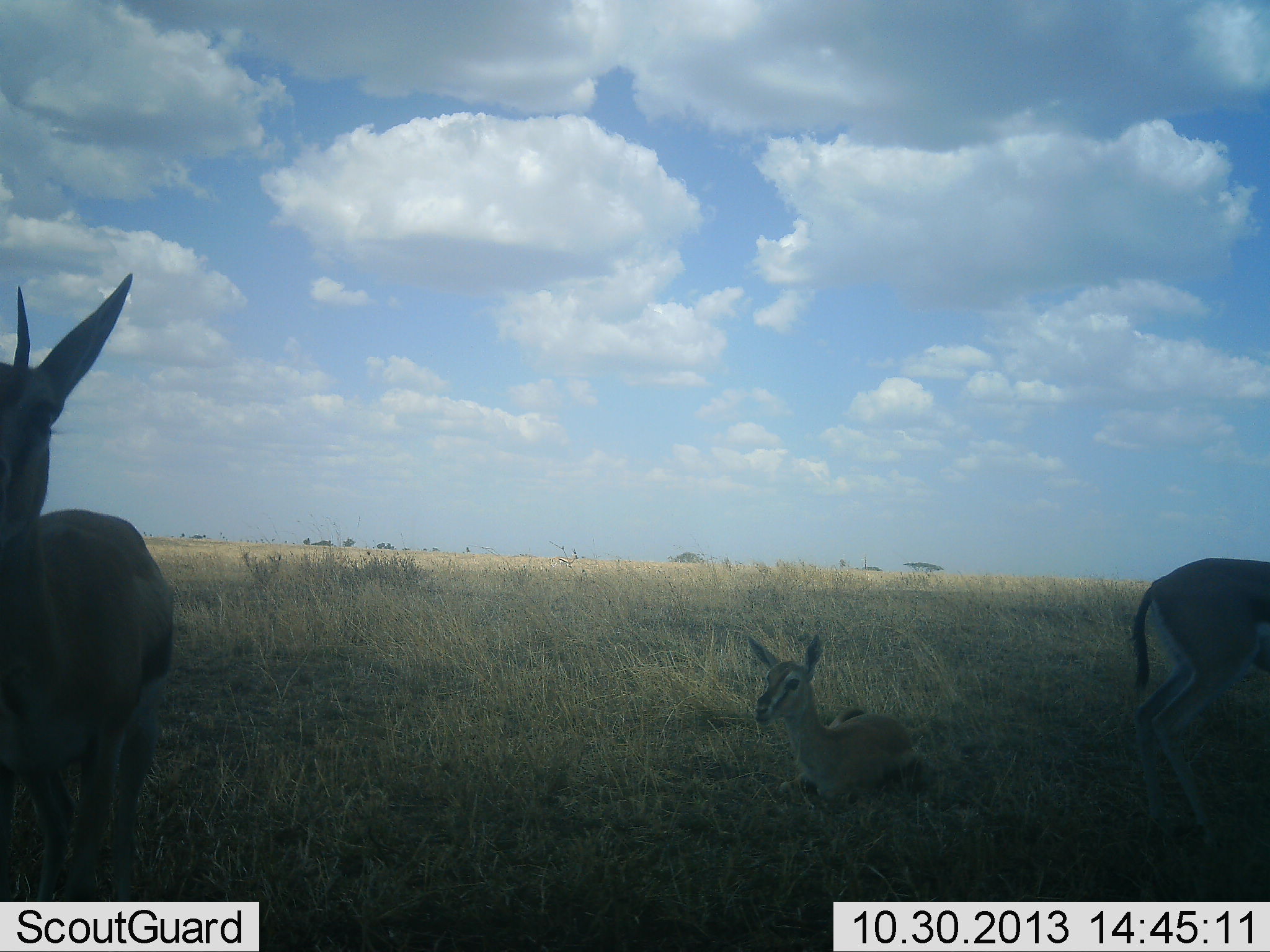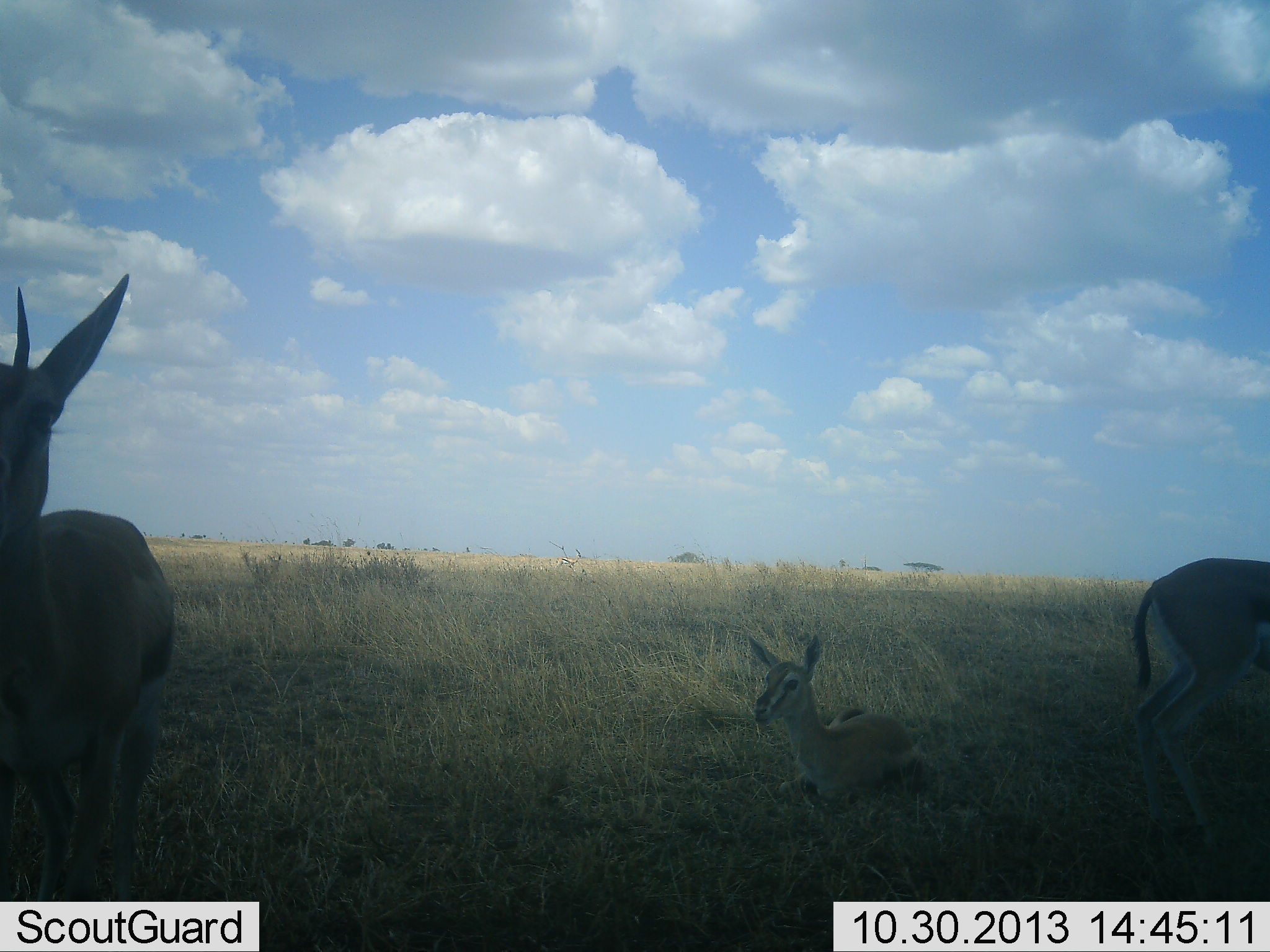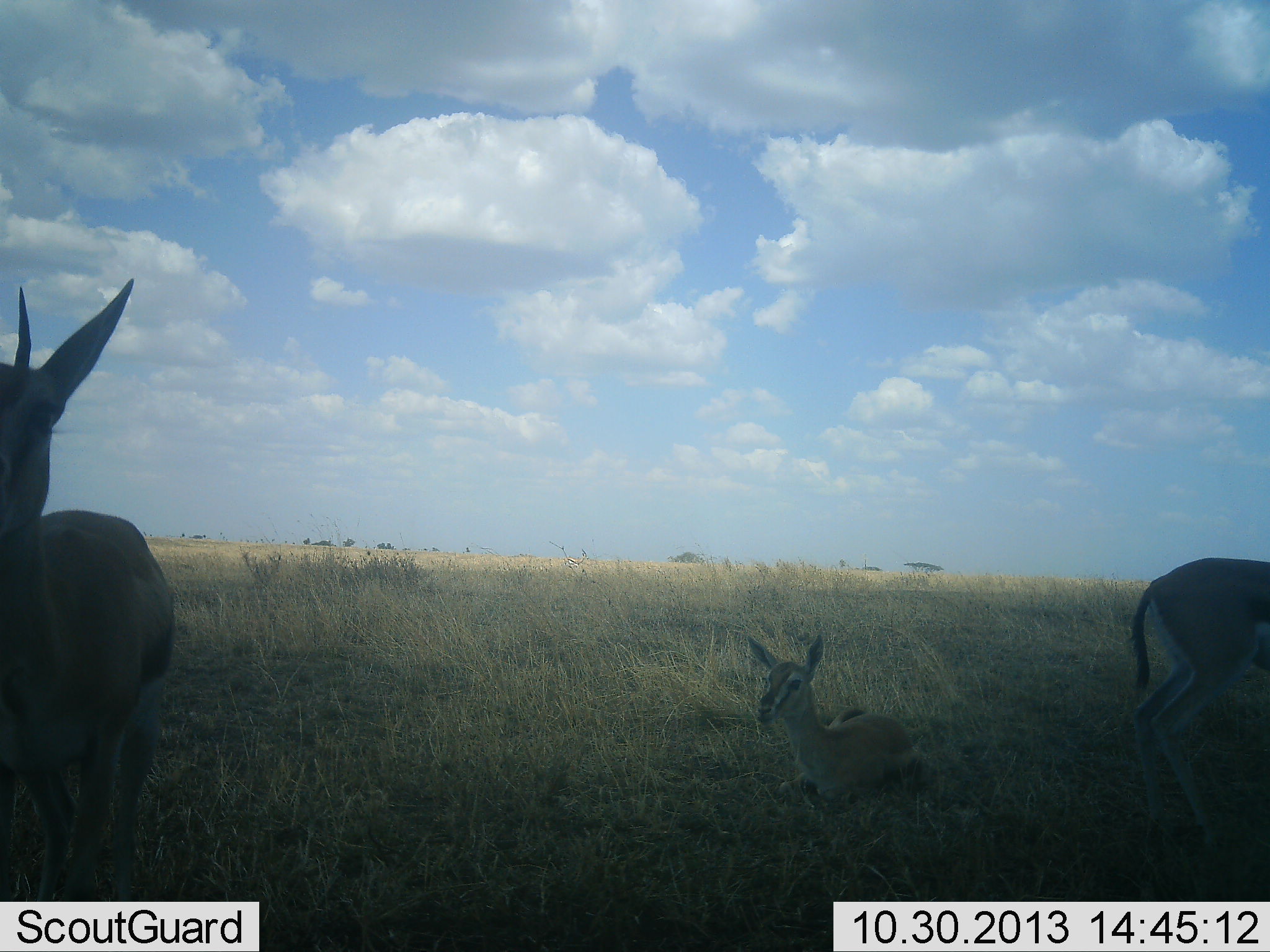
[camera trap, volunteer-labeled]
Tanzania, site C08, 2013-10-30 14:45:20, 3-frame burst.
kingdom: Animalia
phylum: Chordata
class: Mammalia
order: Artiodactyla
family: Bovidae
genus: Eudorcas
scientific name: Eudorcas thomsonii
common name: thomson's gazelle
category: gazellethomsons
Gazellethomsons (thomson's gazelle) (Eudorcas thomsonii), count 3. Behavior (volunteer vote fractions): standing 90%, resting 100%, moving 10%, interacting 0%. Young present (vote fraction): 60%. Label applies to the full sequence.